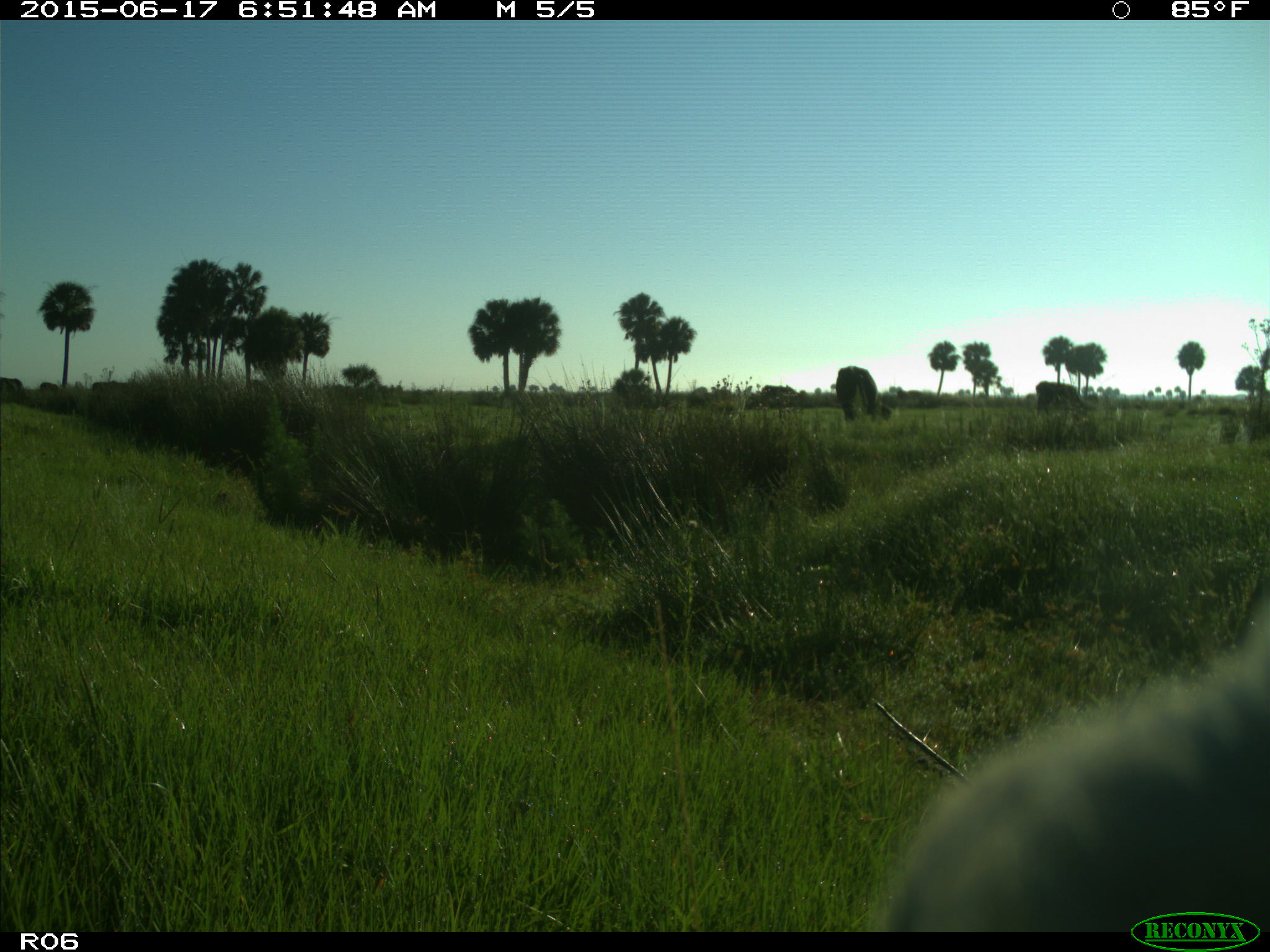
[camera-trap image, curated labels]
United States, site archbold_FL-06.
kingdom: Animalia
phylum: Chordata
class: Mammalia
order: Artiodactyla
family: Bovidae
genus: Bos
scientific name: Bos taurus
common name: domestic cow